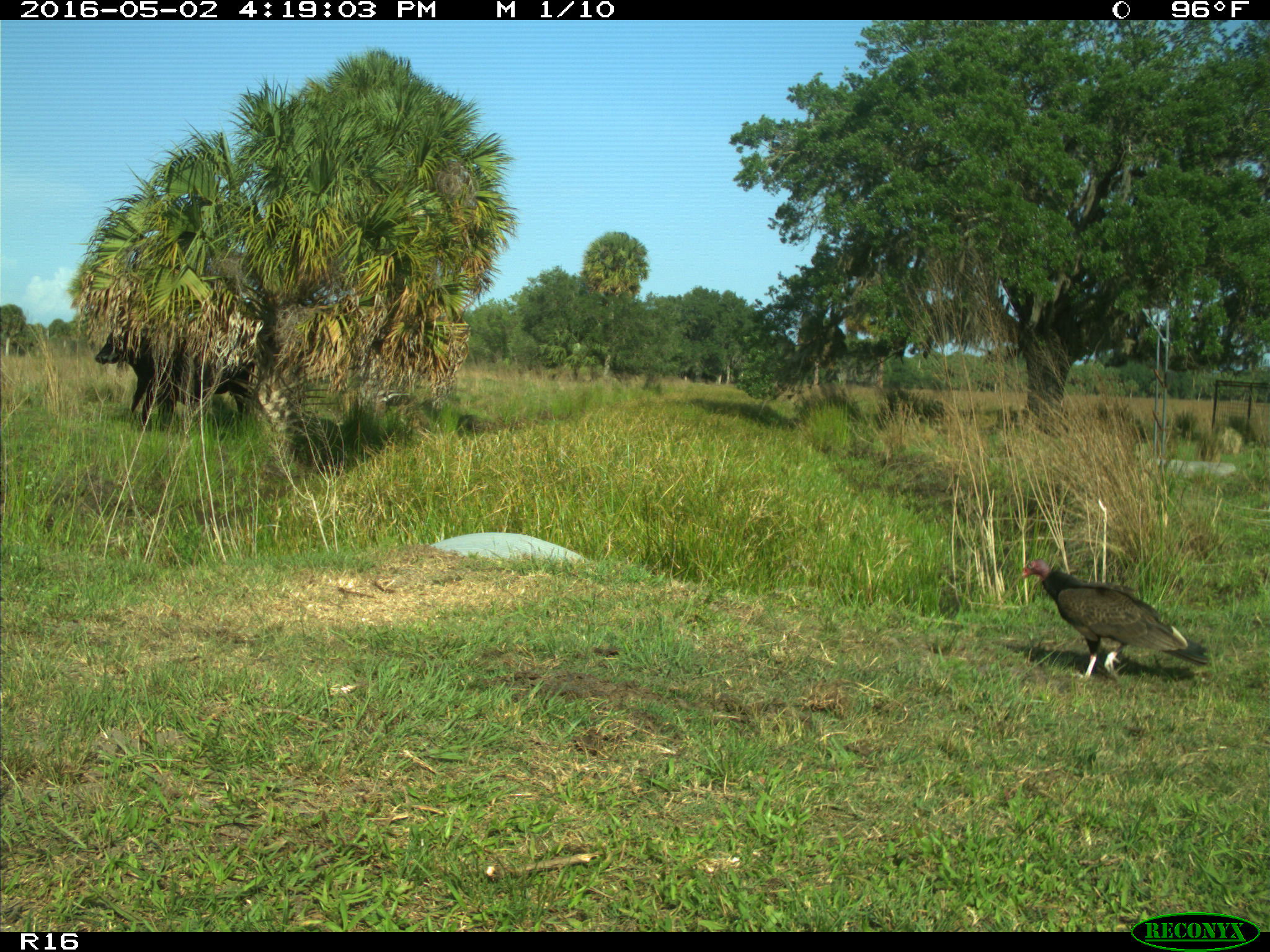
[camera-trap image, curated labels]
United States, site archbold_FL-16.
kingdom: Animalia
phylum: Chordata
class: Mammalia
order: Artiodactyla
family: Bovidae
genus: Bos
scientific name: Bos taurus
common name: domestic cow